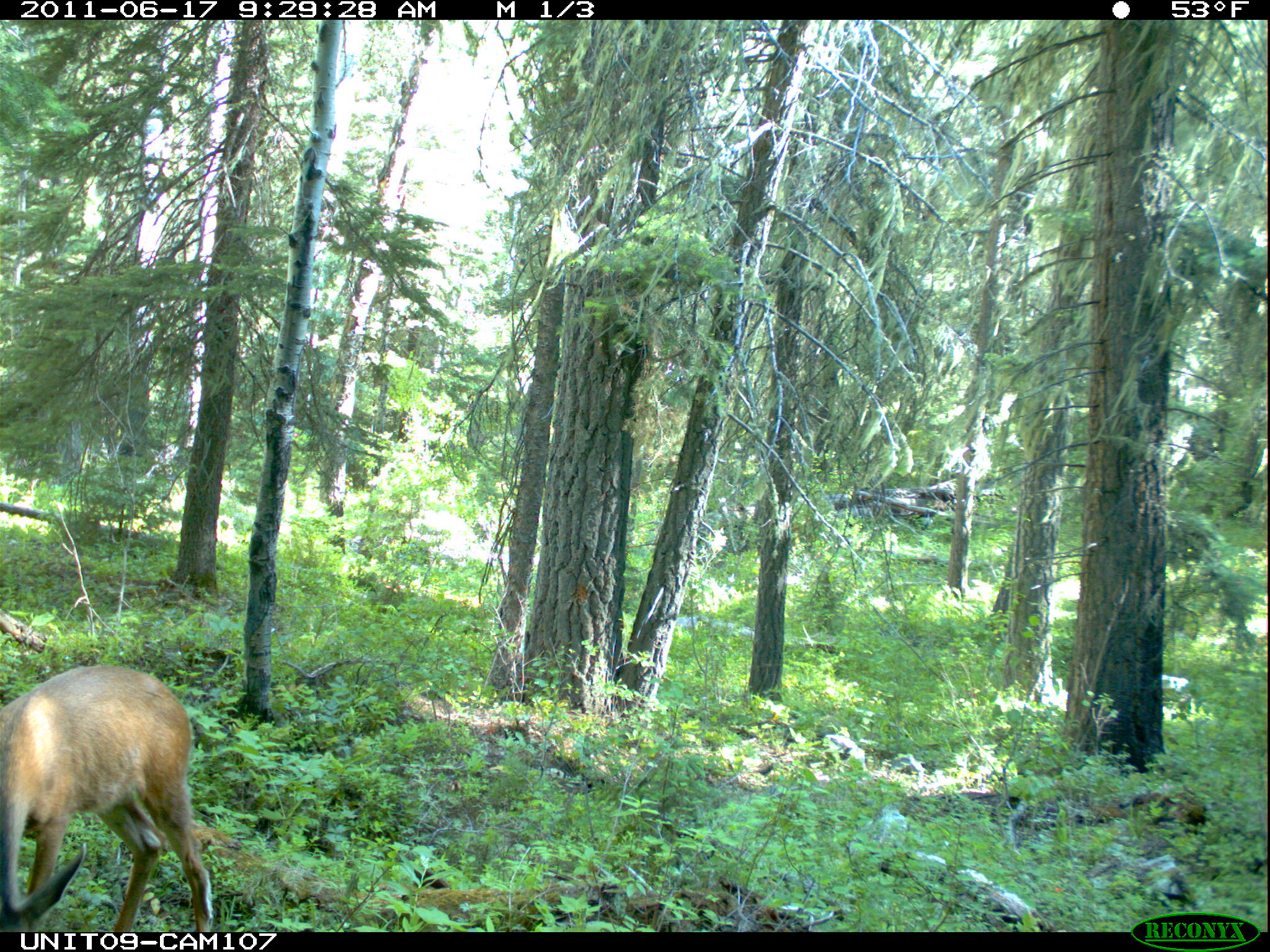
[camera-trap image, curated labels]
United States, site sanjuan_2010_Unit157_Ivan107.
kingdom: Animalia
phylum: Chordata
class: Mammalia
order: Artiodactyla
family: Cervidae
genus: Odocoileus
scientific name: Odocoileus hemionus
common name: mule deer